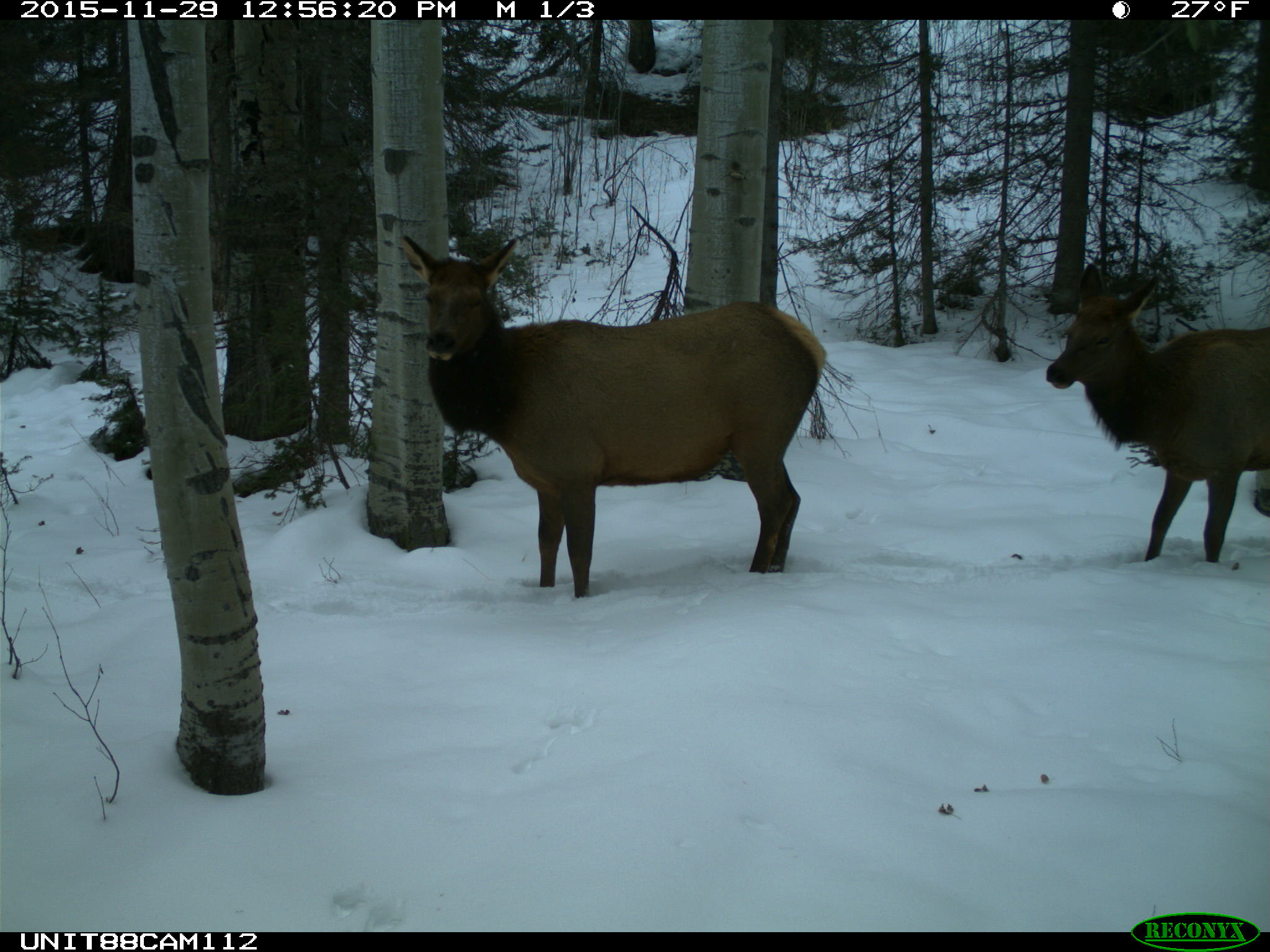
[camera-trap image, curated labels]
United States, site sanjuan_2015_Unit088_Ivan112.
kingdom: Animalia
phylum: Chordata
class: Mammalia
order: Artiodactyla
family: Cervidae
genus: Cervus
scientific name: Cervus elaphus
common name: red deer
Cervus elaphus (red deer).